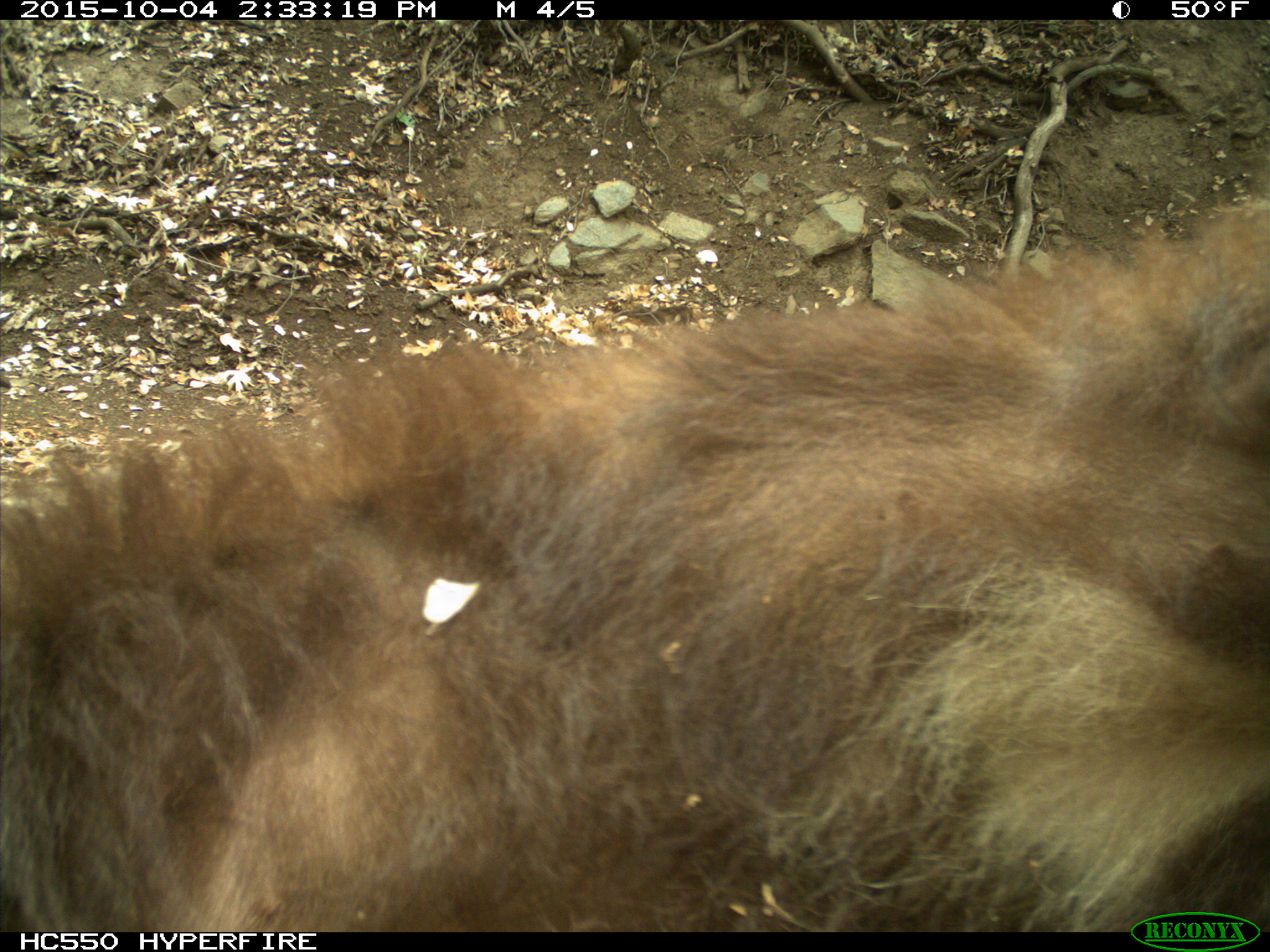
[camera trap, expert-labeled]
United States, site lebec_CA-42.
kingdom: Animalia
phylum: Chordata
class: Mammalia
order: Carnivora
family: Ursidae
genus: Ursus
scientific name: Ursus americanus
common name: american black bear